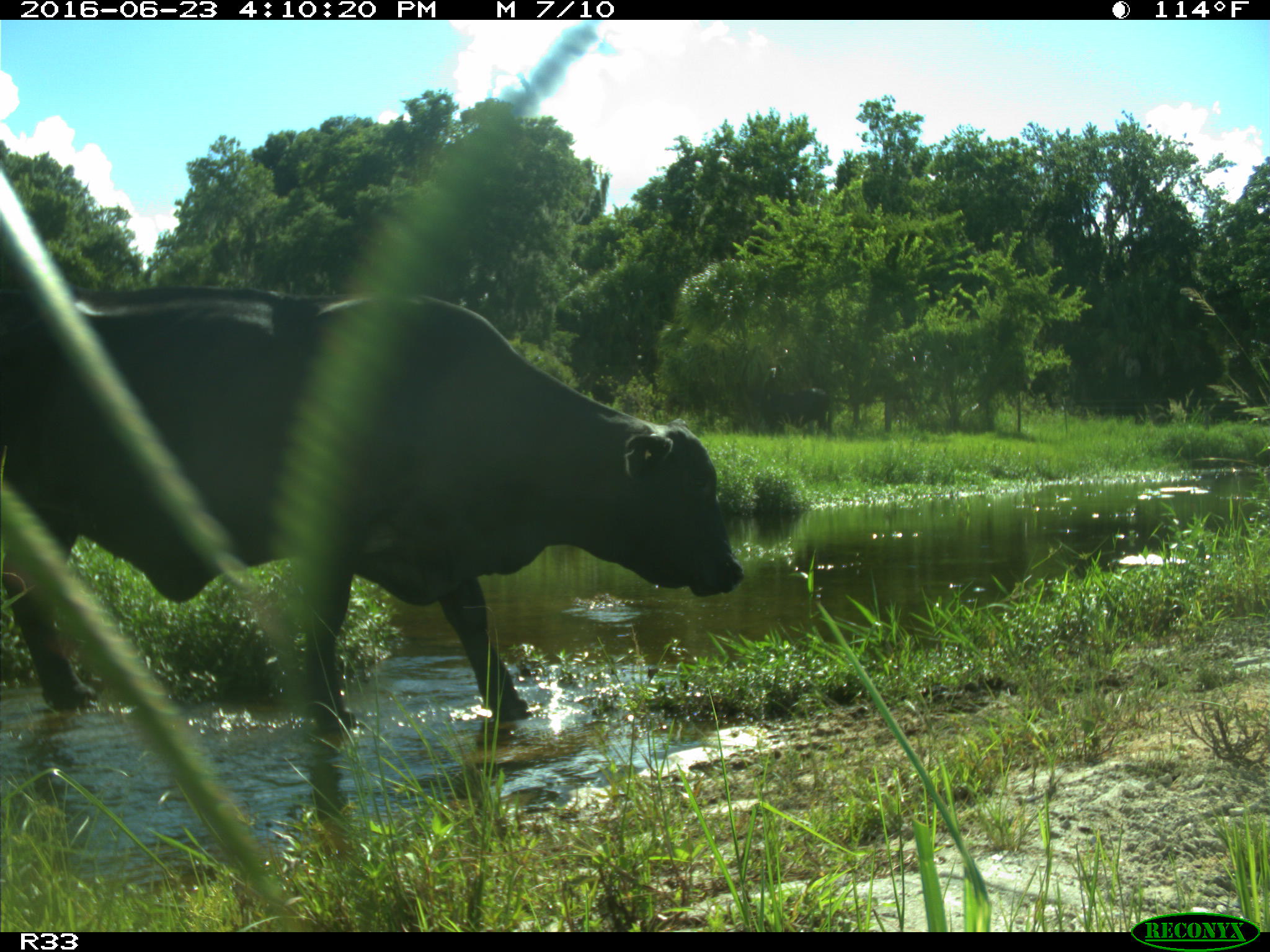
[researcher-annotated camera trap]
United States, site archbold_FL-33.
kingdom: Animalia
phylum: Chordata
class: Mammalia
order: Artiodactyla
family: Bovidae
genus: Bos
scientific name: Bos taurus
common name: domestic cow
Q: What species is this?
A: Bos taurus (domestic cow).